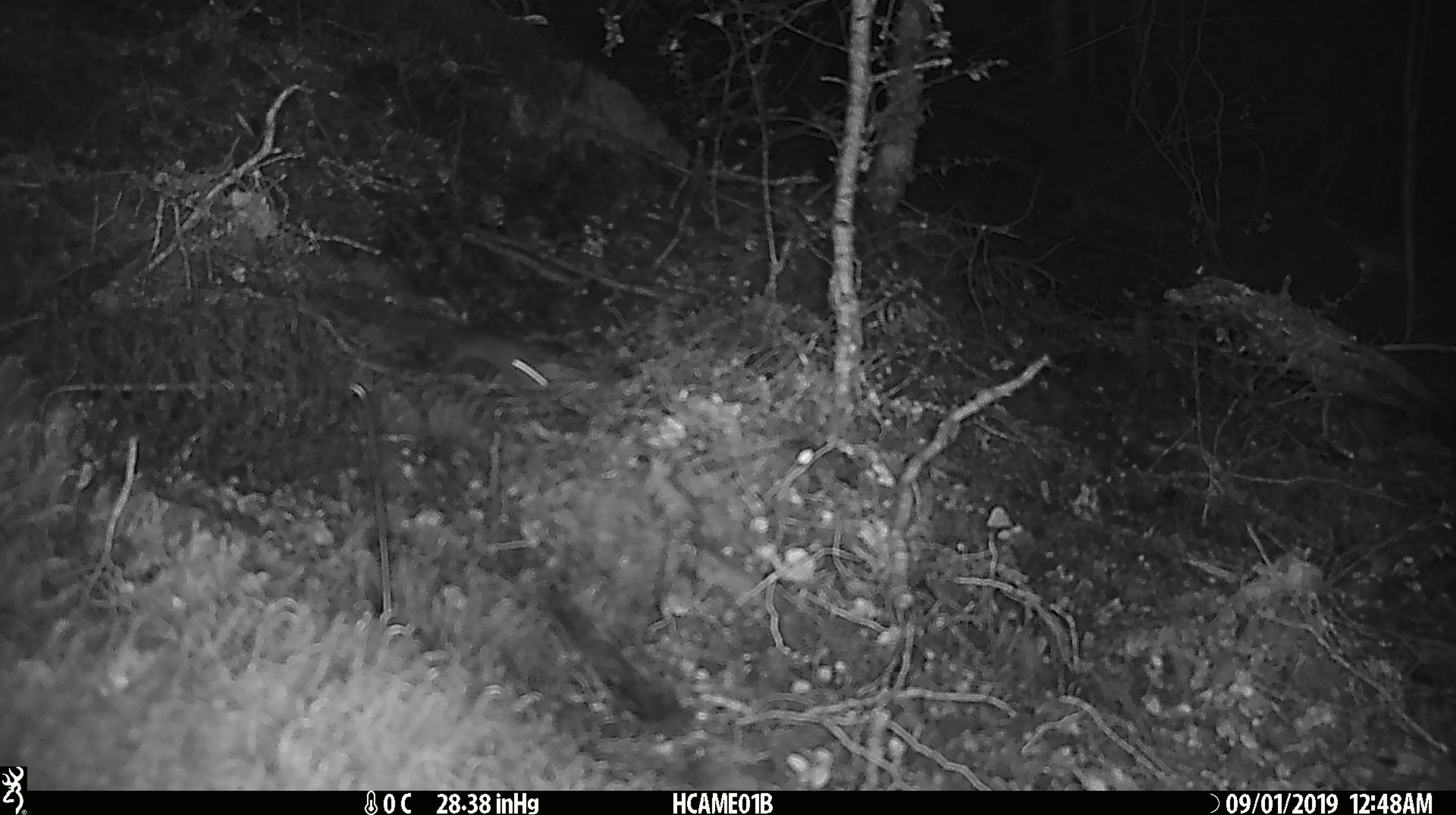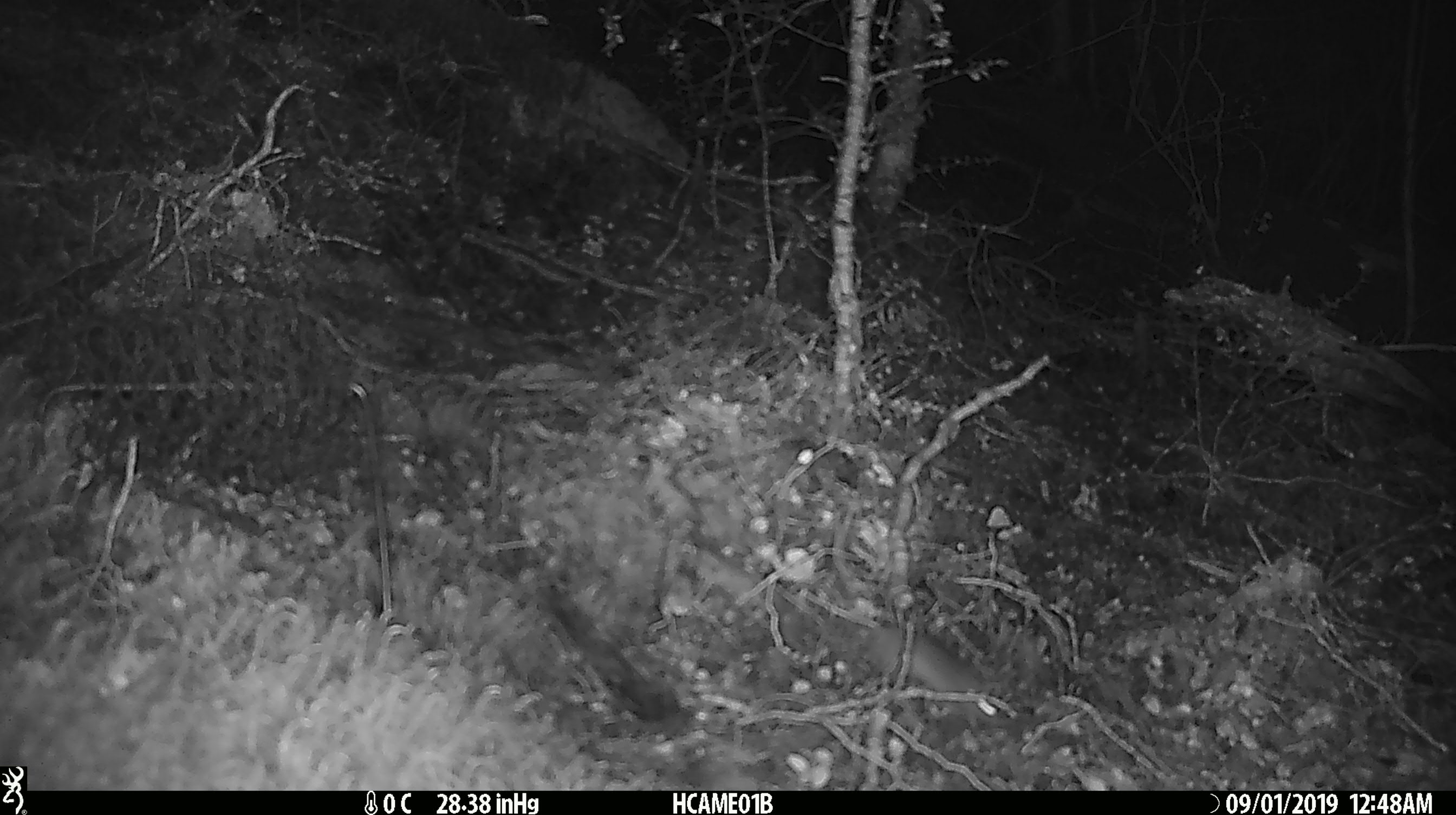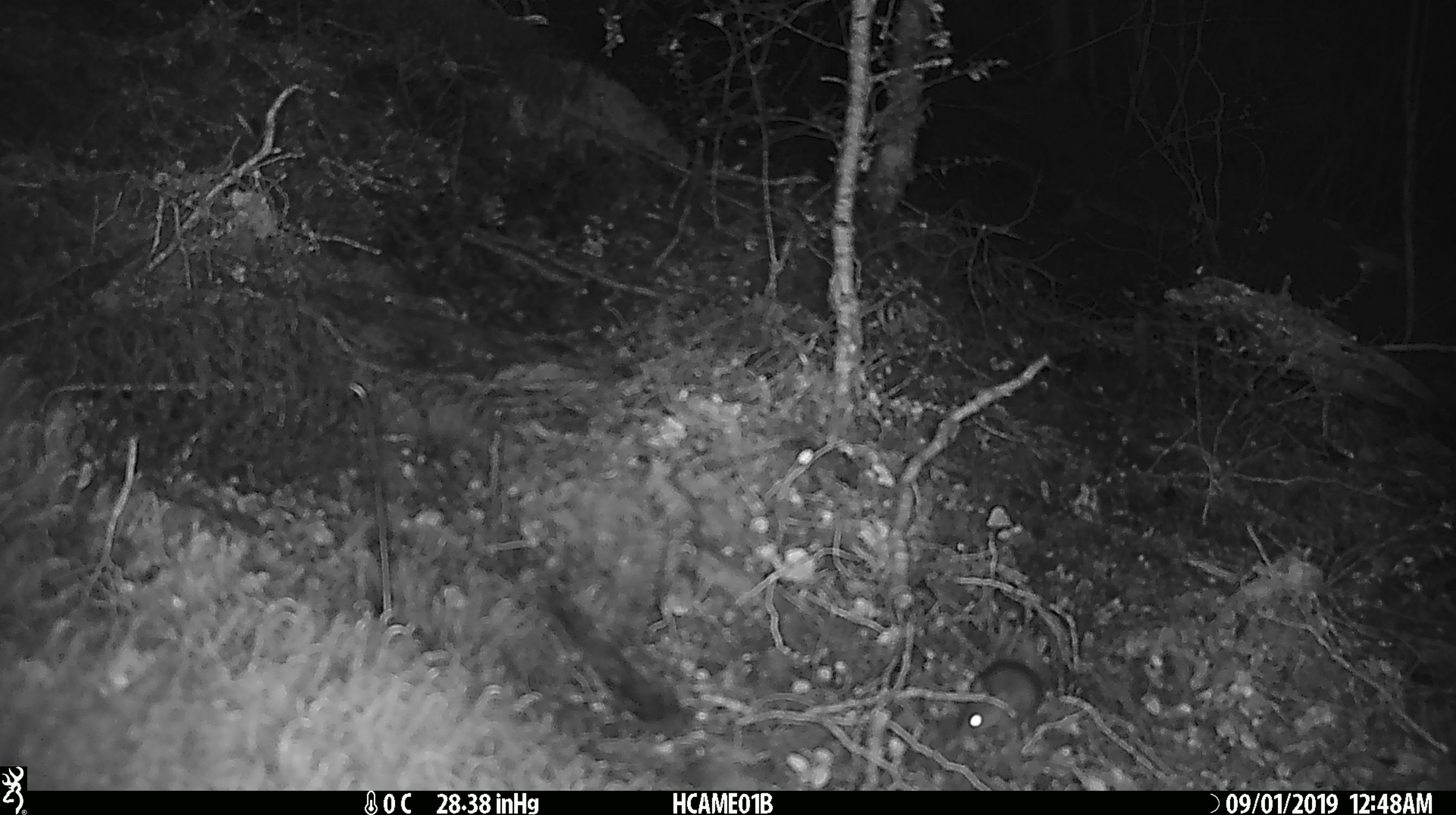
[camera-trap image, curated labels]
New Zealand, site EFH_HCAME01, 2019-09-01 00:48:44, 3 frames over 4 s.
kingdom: Animalia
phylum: Chordata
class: Mammalia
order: Rodentia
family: Muridae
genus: Mus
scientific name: Mus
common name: mouse